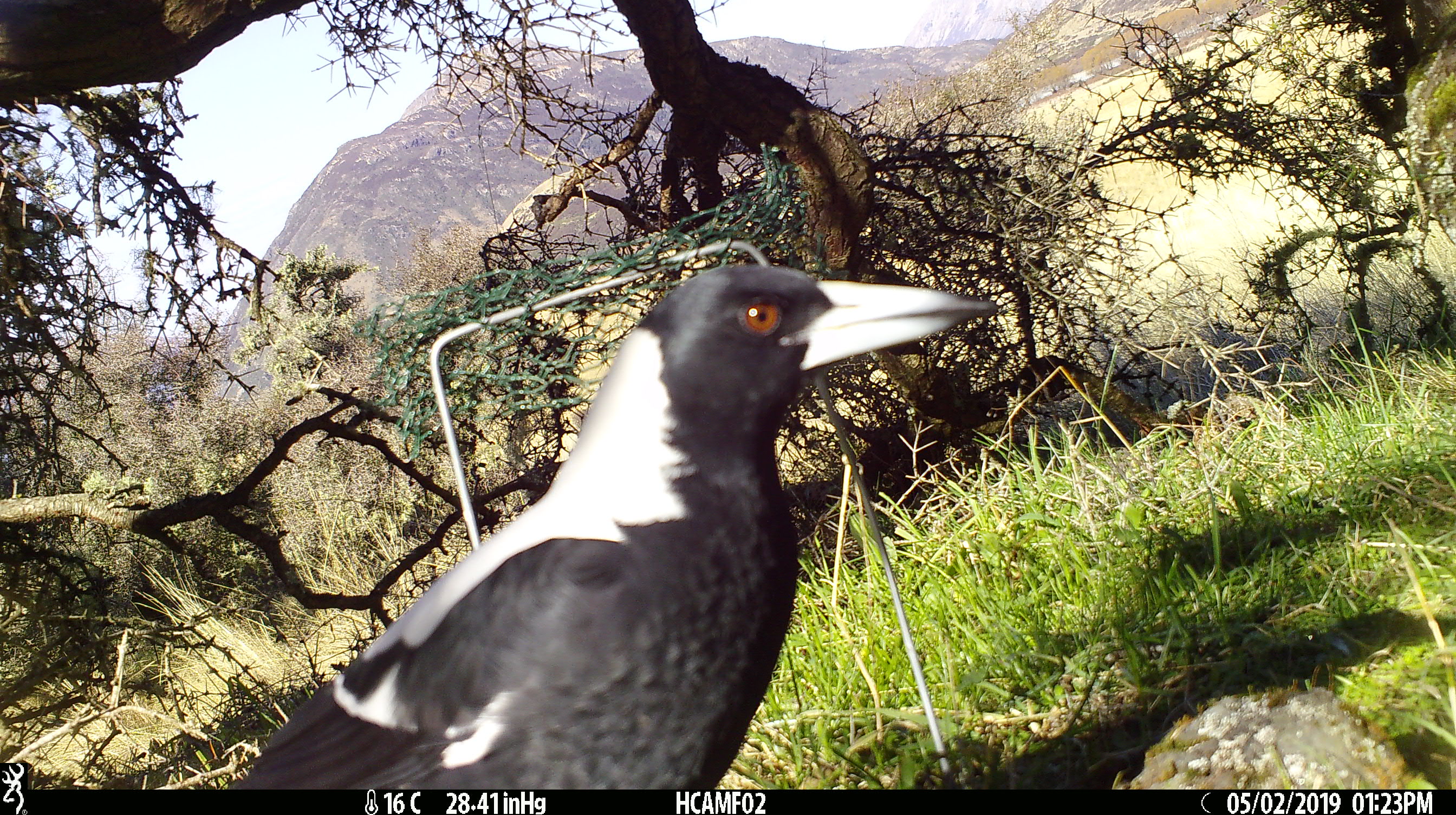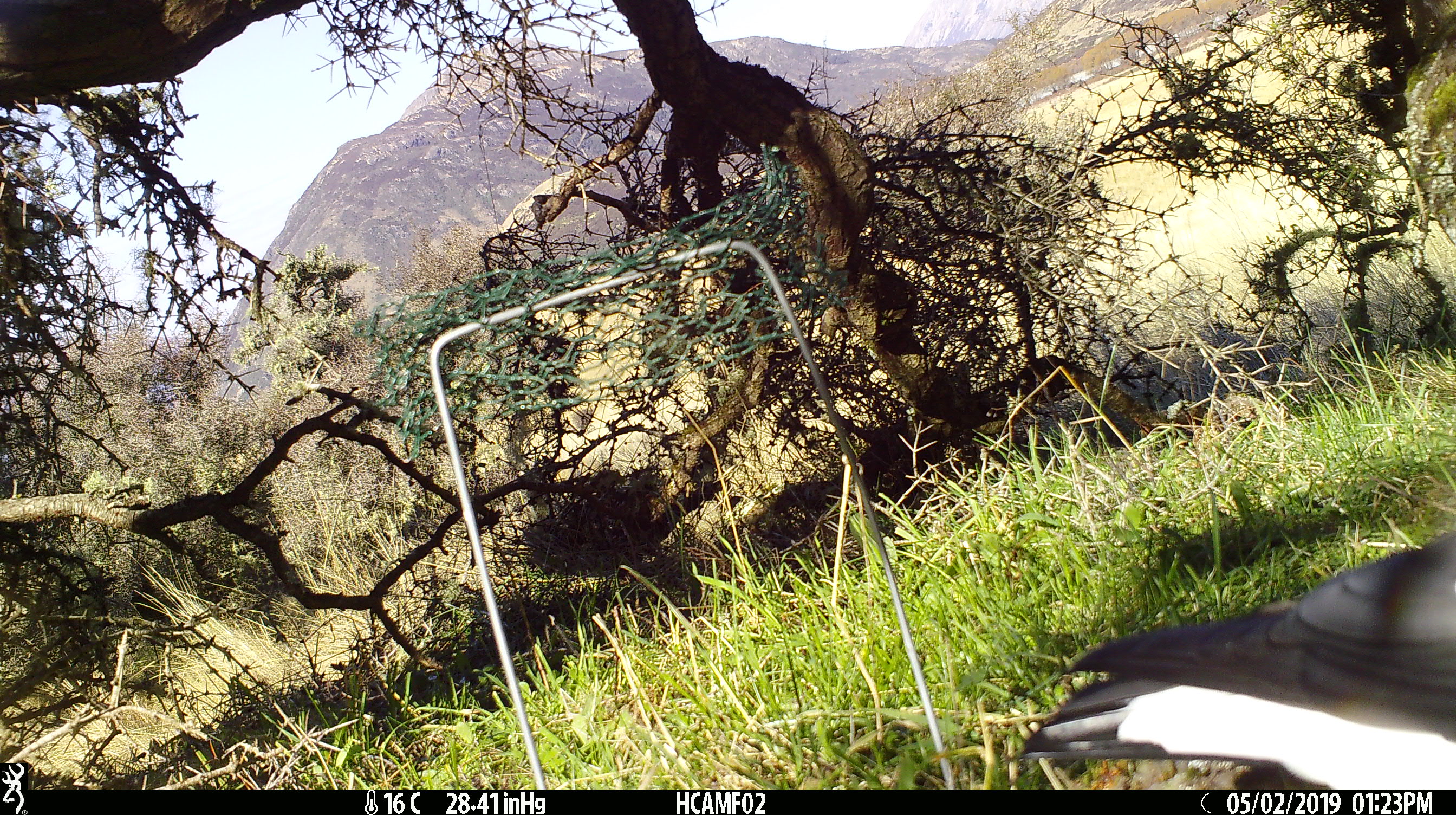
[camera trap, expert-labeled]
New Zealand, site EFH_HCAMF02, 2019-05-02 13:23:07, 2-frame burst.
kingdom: Animalia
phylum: Chordata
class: Aves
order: Passeriformes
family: Artamidae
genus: Gymnorhina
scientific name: Gymnorhina tibicen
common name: australian magpie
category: magpie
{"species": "magpie (australian magpie) (Gymnorhina tibicen)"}